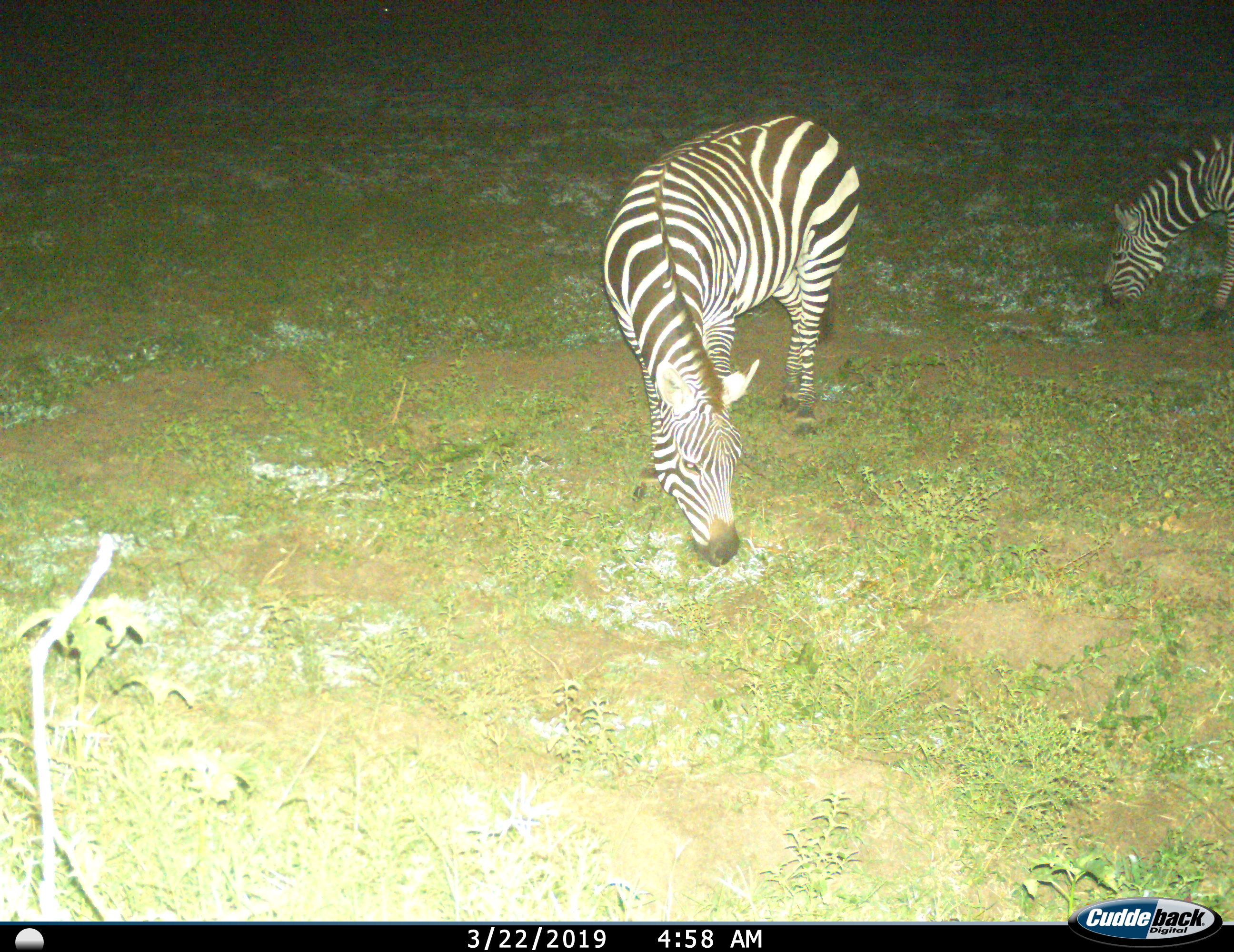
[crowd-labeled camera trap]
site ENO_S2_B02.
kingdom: Animalia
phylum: Chordata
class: Mammalia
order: Perissodactyla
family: Equidae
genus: Equus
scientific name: Equus quagga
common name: plains zebra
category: zebraplains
Zebraplains (plains zebra) (Equus quagga), count 2. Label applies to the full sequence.